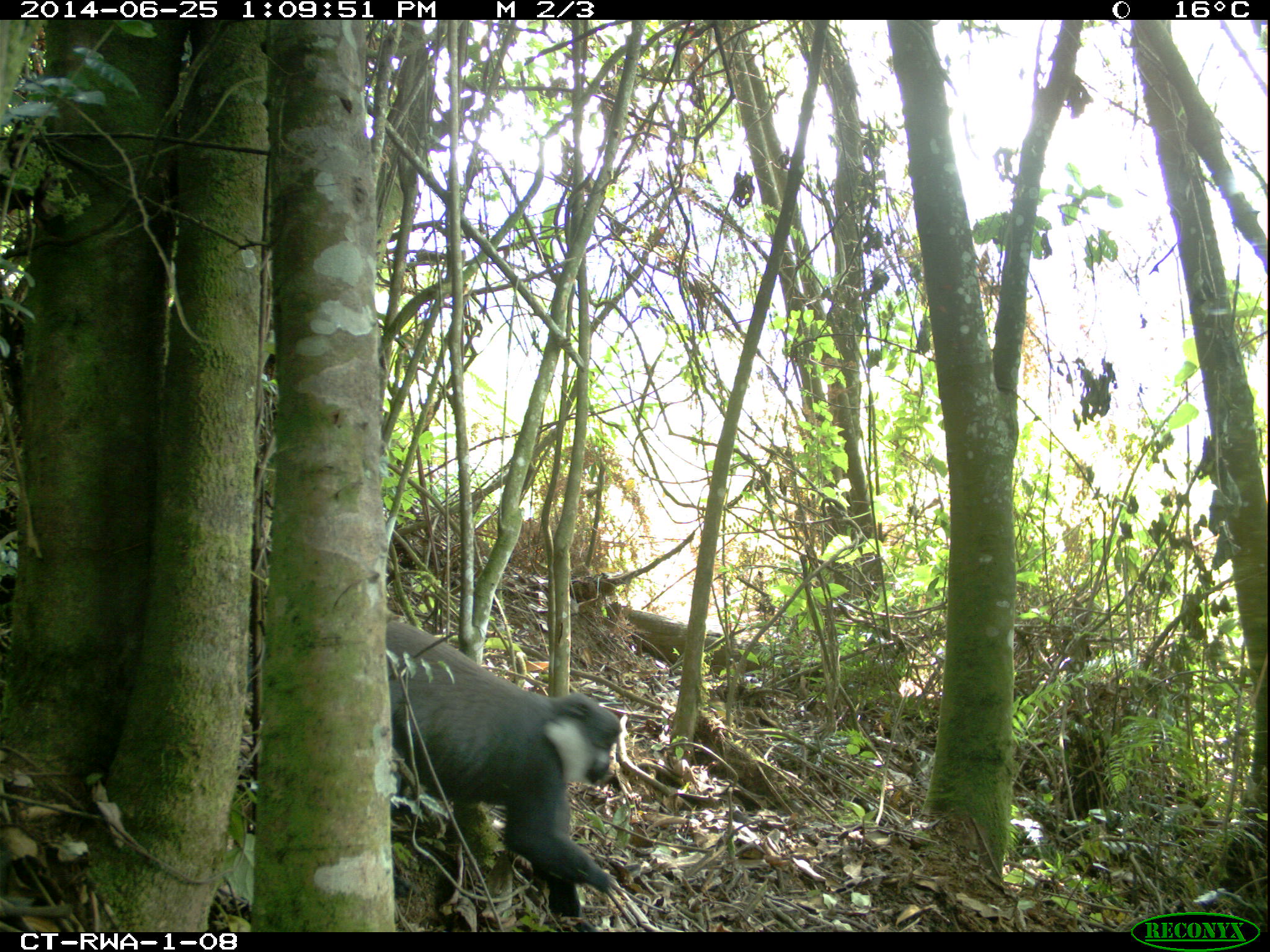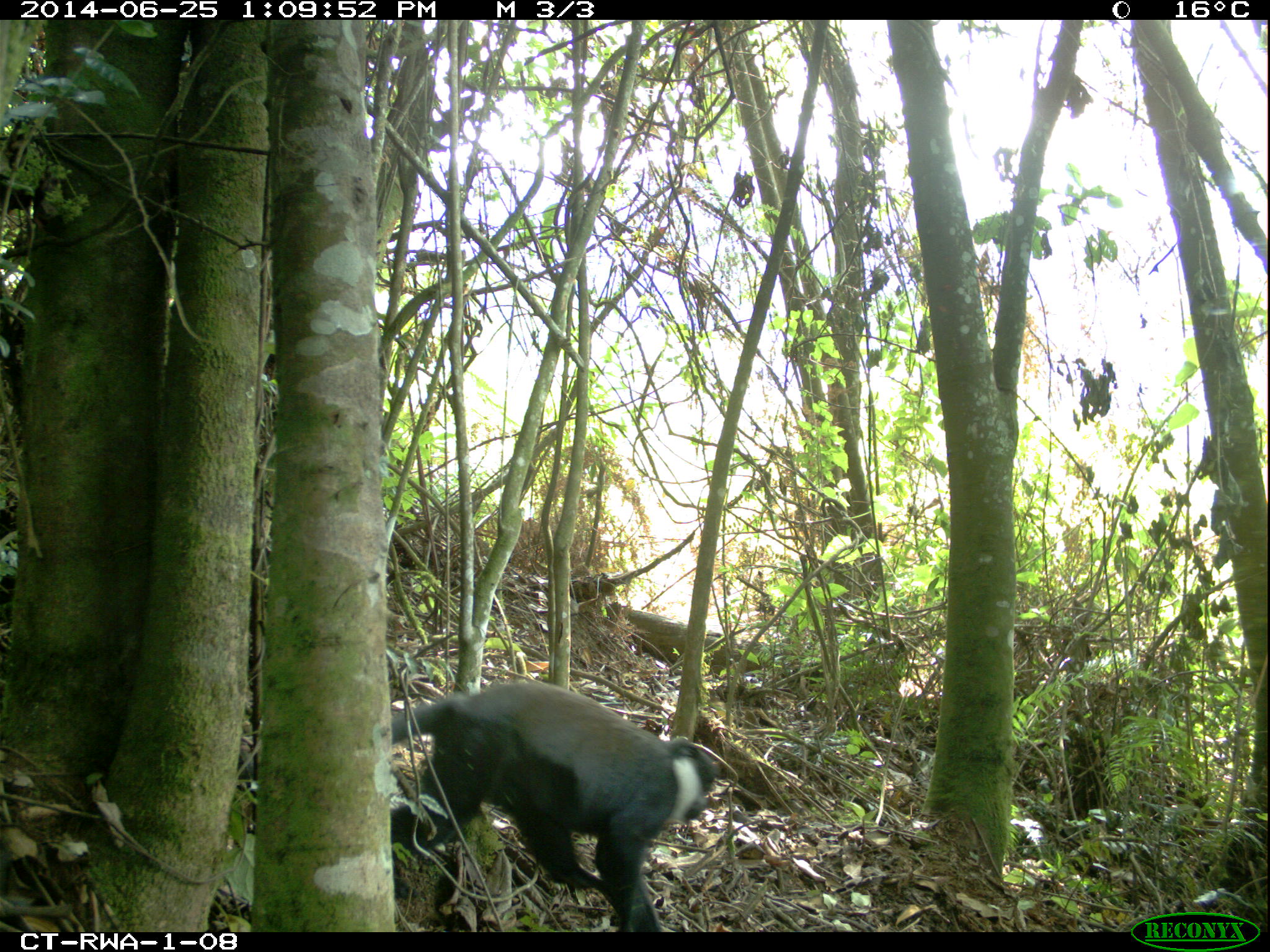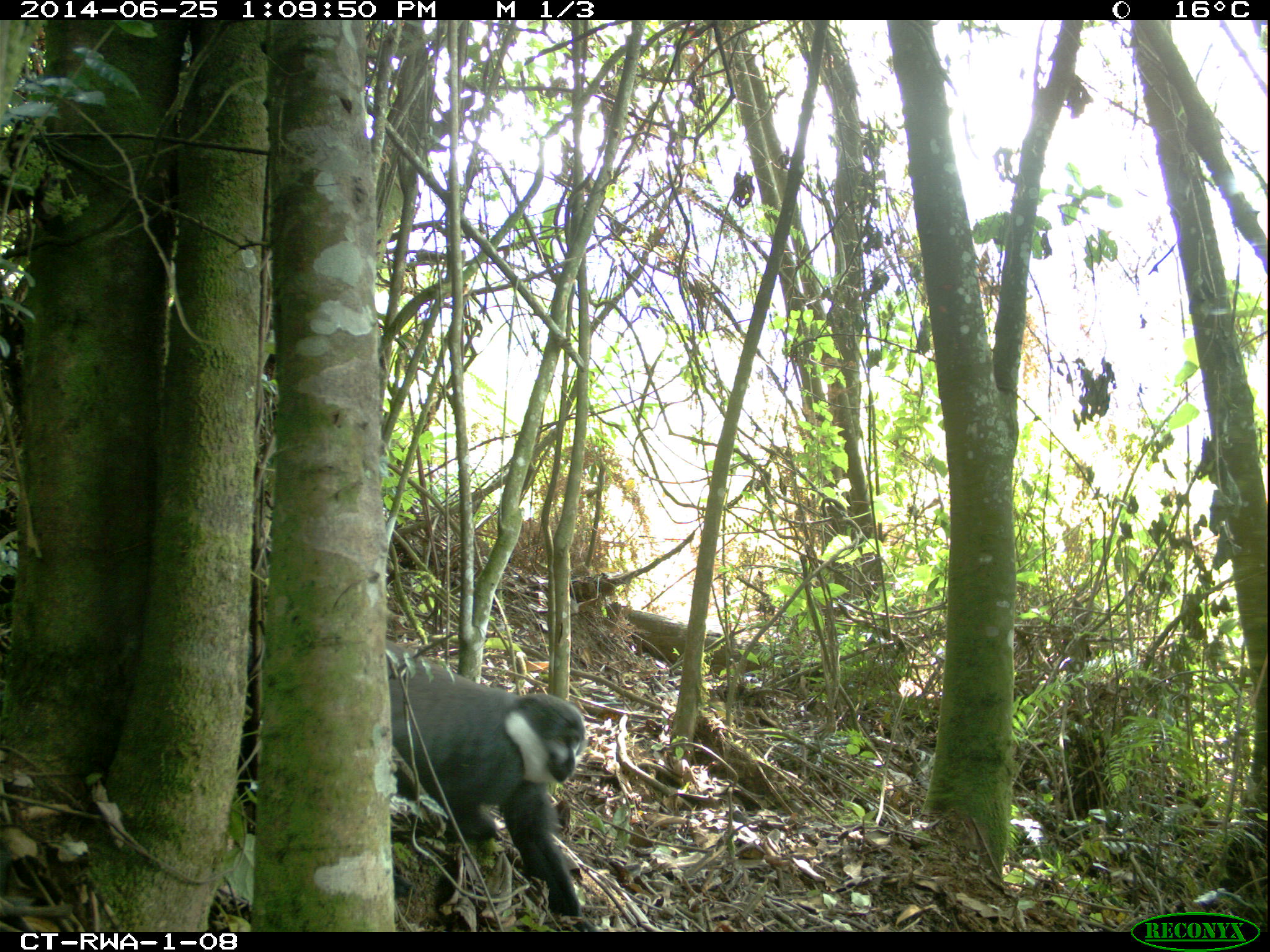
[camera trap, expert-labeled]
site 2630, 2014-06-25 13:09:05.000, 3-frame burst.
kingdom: Animalia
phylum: Chordata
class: Mammalia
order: Primates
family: Cercopithecidae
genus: Allochrocebus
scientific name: Allochrocebus lhoesti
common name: l'hoest's monkey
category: cercopithecus lhoesti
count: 1